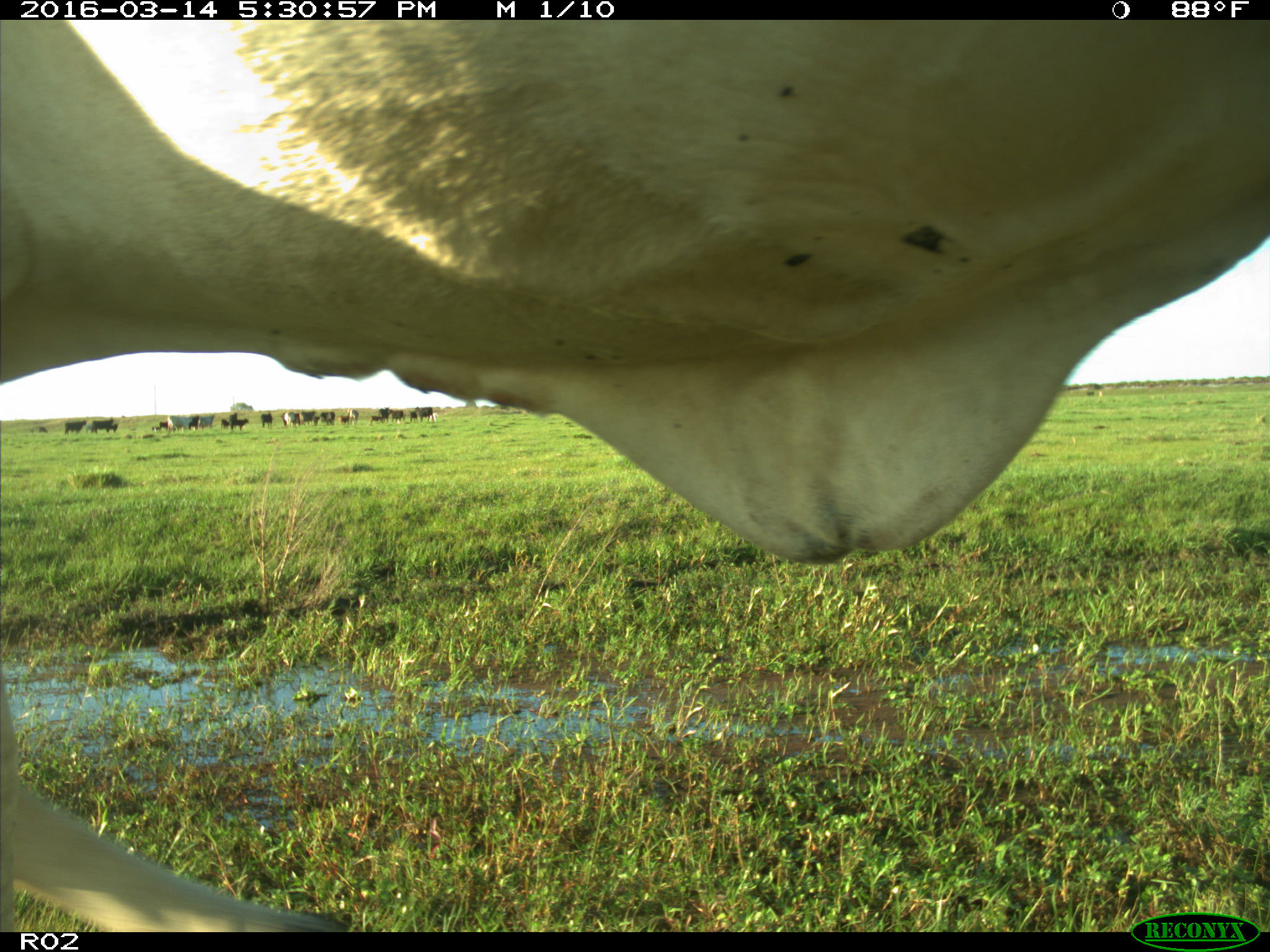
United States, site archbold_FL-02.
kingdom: Animalia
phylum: Chordata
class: Mammalia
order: Artiodactyla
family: Bovidae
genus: Bos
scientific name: Bos taurus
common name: domestic cow